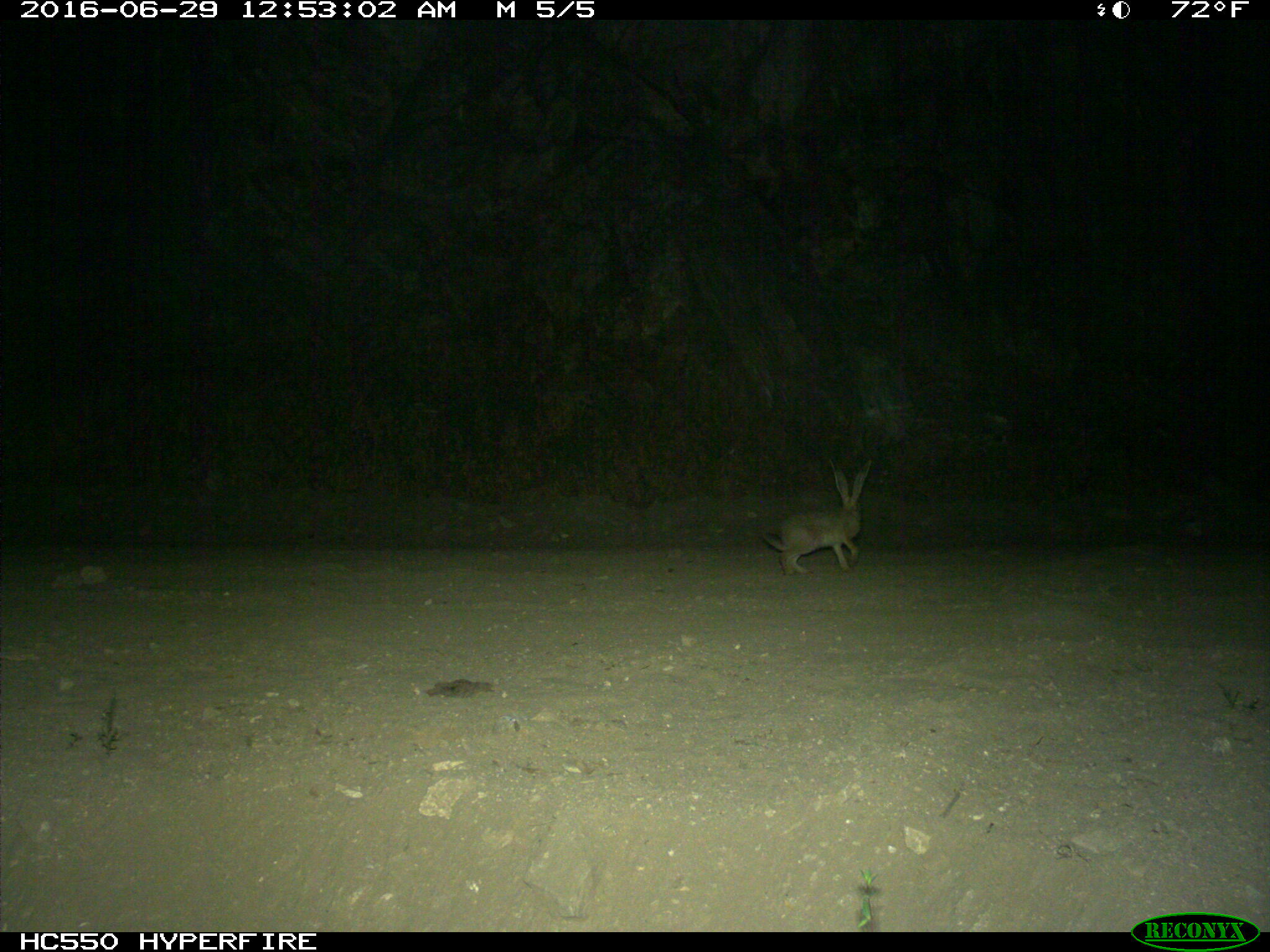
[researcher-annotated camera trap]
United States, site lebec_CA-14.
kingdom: Animalia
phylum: Chordata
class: Mammalia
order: Lagomorpha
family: Leporidae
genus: Lepus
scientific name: Lepus californicus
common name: black-tailed jackrabbit